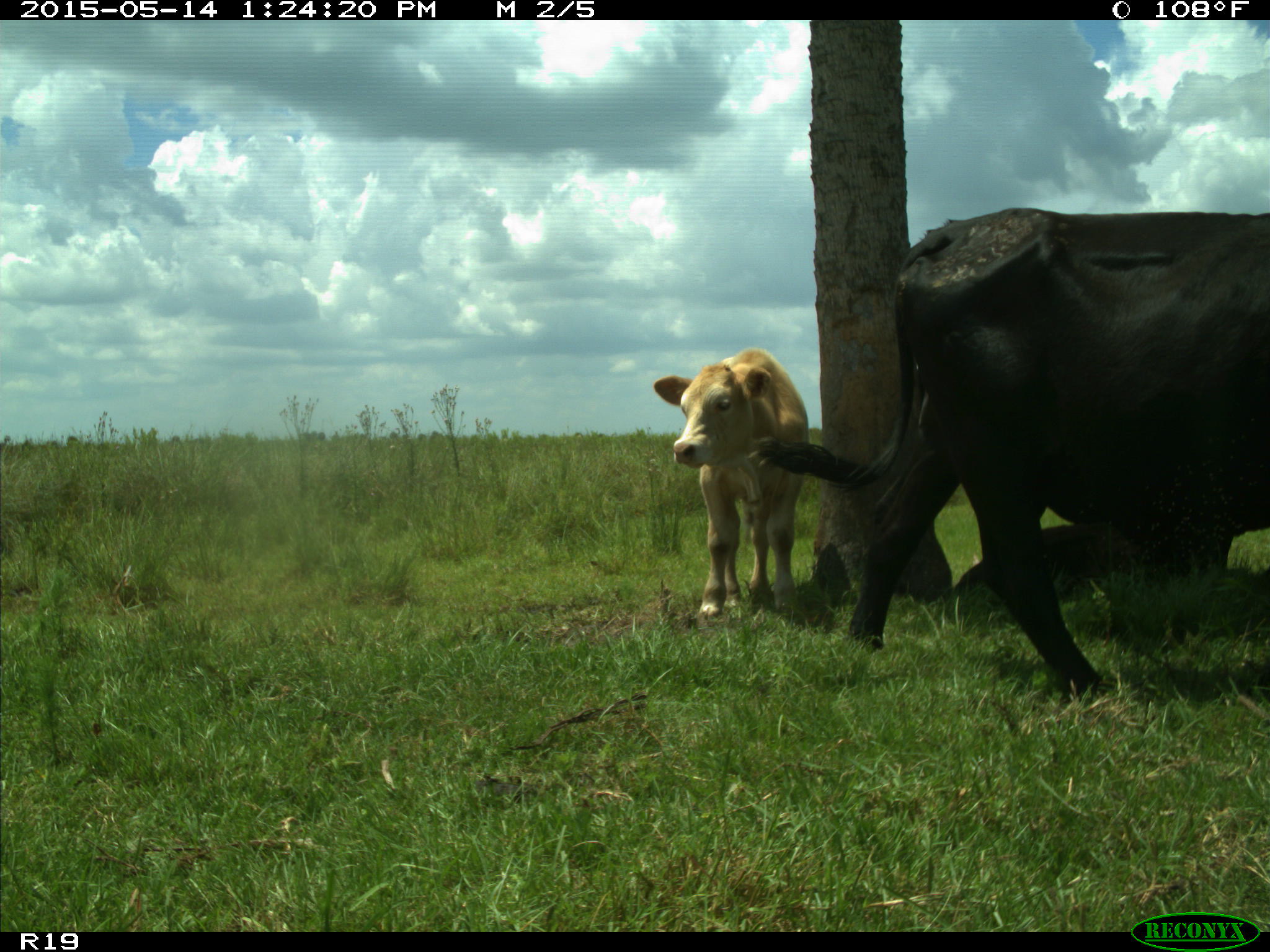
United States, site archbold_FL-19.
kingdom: Animalia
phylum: Chordata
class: Mammalia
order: Artiodactyla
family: Bovidae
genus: Bos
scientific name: Bos taurus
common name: domestic cow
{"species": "Bos taurus (domestic cow)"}